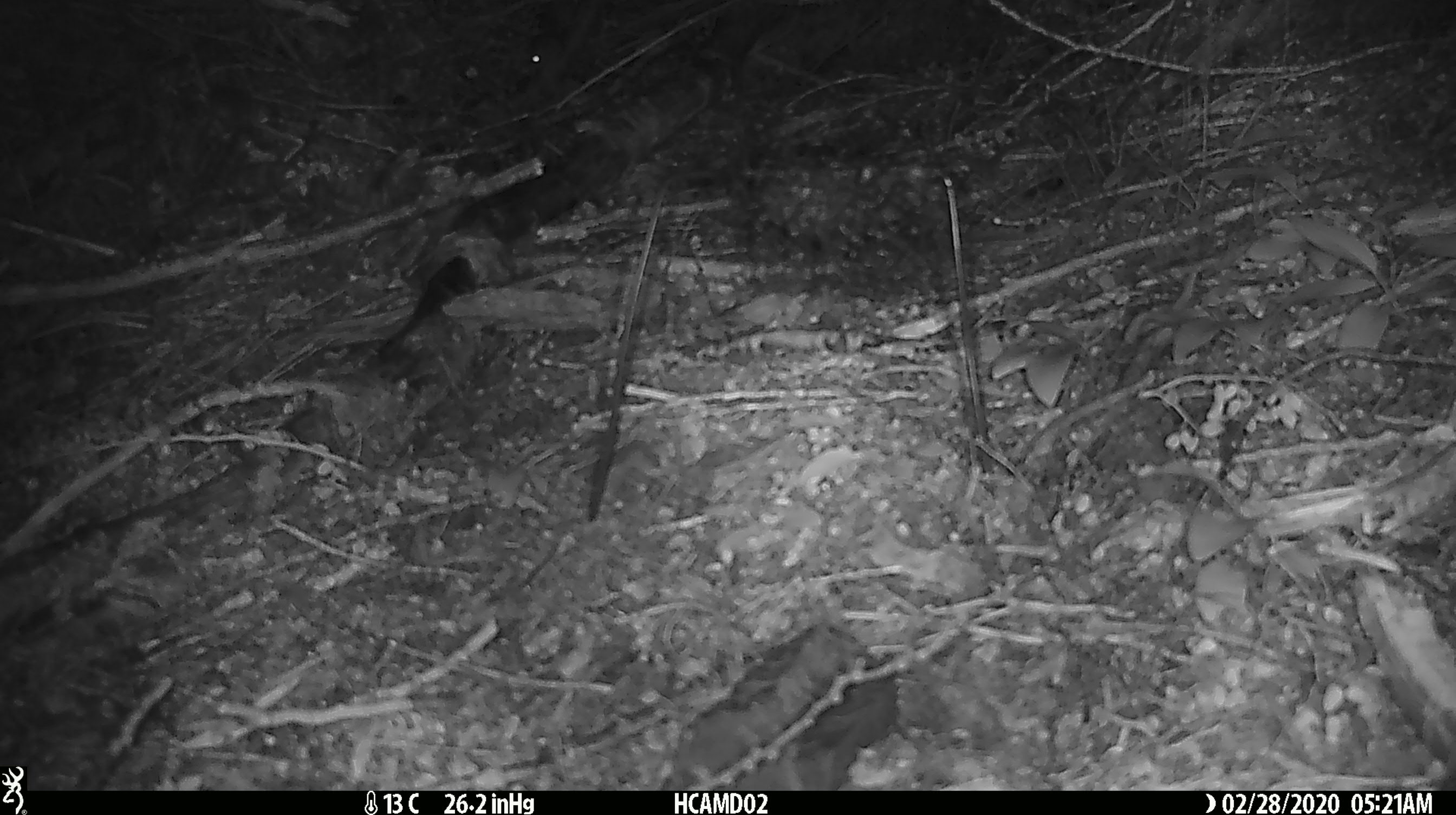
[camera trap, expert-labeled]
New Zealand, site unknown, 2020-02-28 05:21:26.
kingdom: Animalia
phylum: Chordata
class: Mammalia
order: Rodentia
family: Muridae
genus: Mus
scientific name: Mus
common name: mouse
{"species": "mouse (Mus)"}